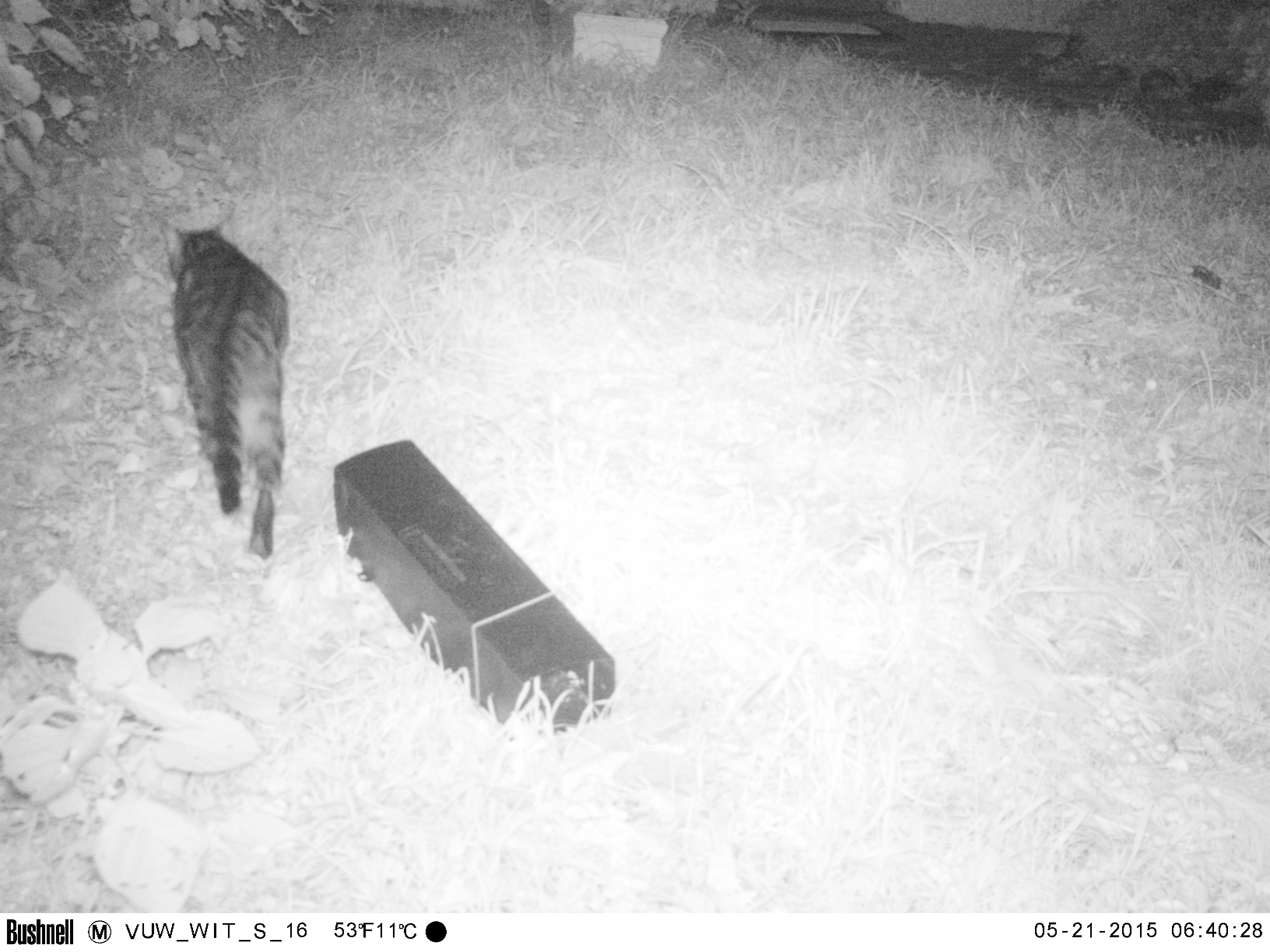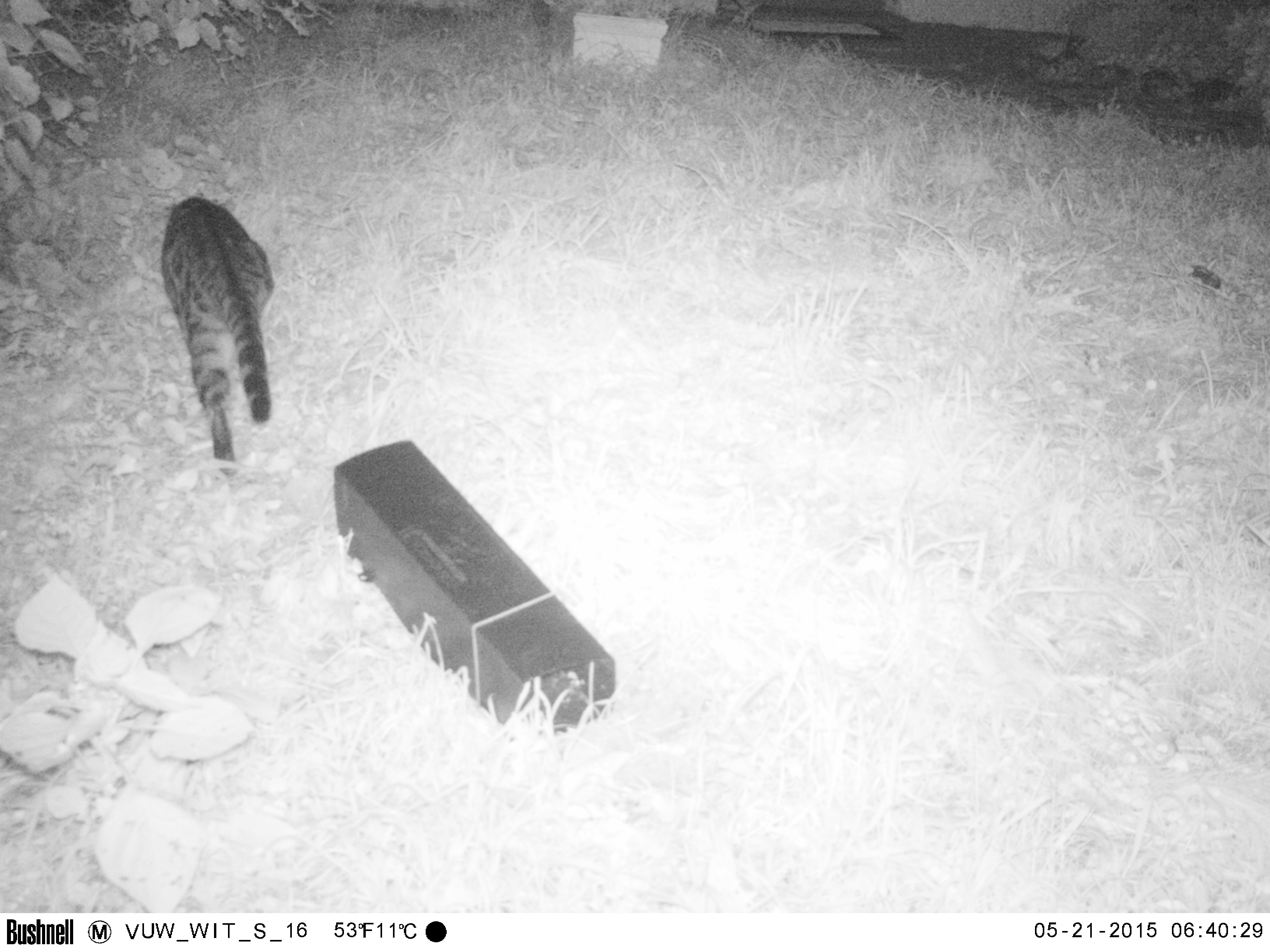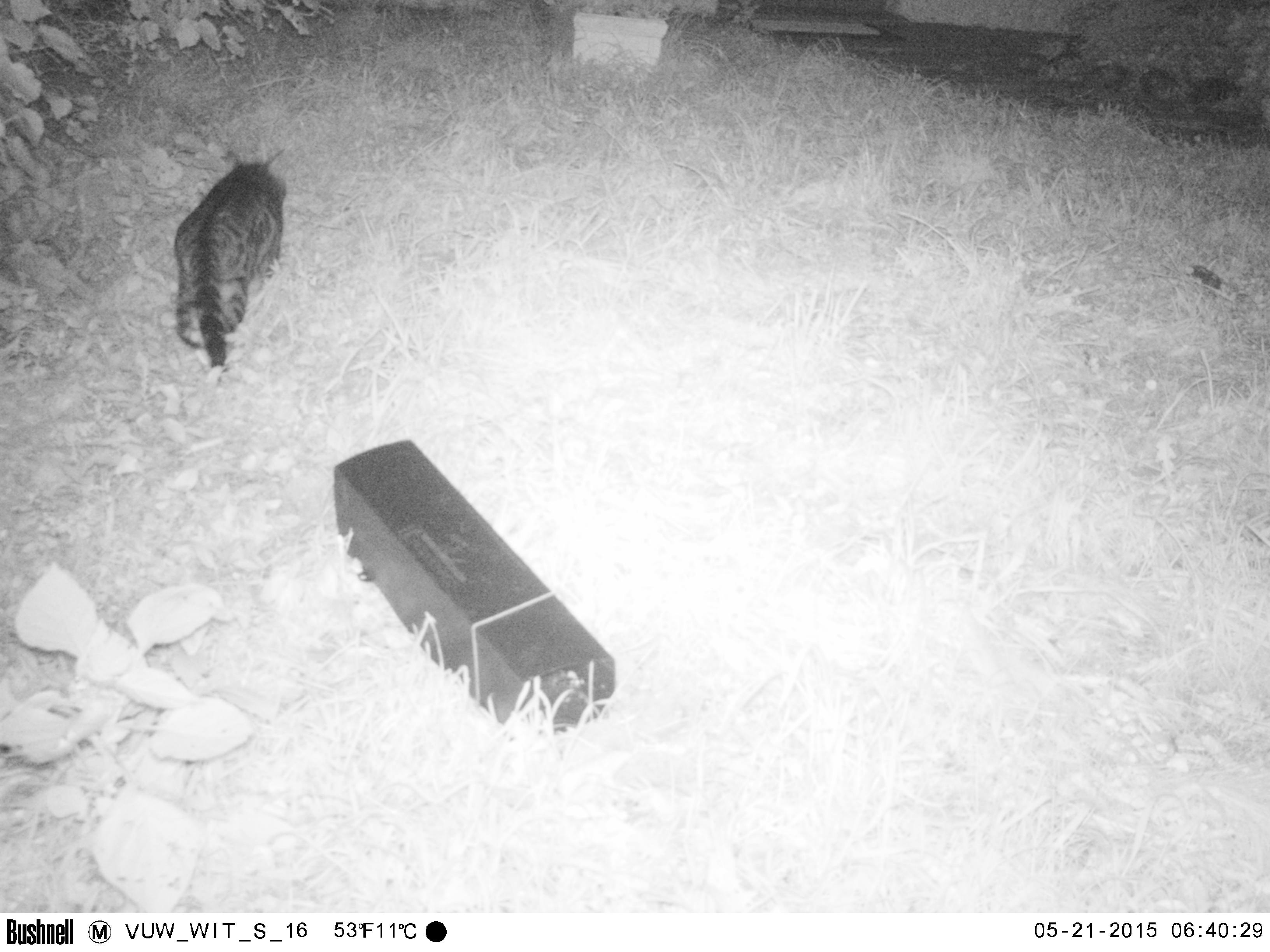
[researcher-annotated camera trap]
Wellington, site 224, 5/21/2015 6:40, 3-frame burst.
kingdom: Animalia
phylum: Chordata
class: Mammalia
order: Carnivora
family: Felidae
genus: Felis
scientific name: Felis catus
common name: cat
Cat (Felis catus).